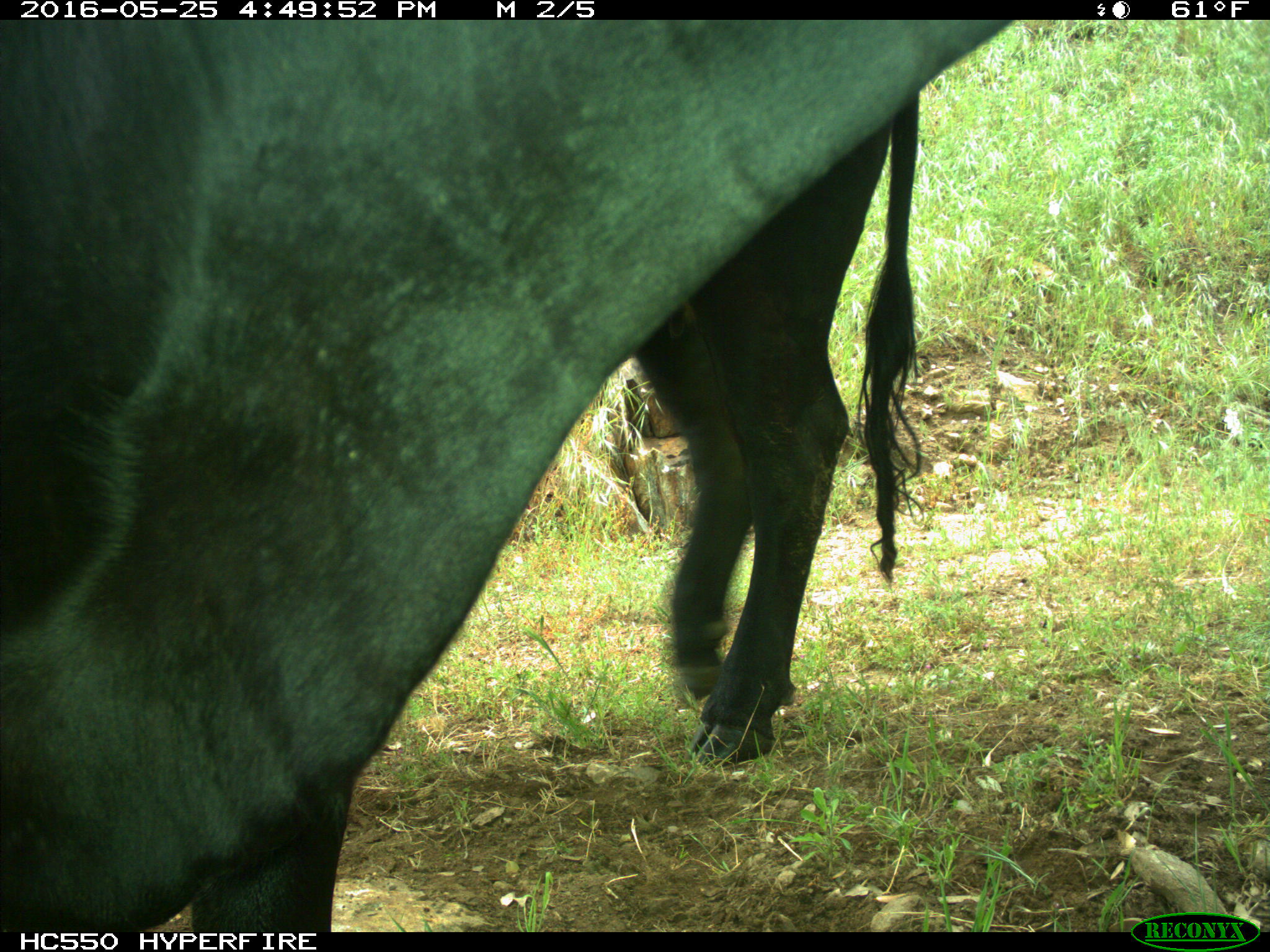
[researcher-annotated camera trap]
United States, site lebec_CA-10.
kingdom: Animalia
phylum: Chordata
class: Mammalia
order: Artiodactyla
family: Bovidae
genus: Bos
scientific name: Bos taurus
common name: domestic cow